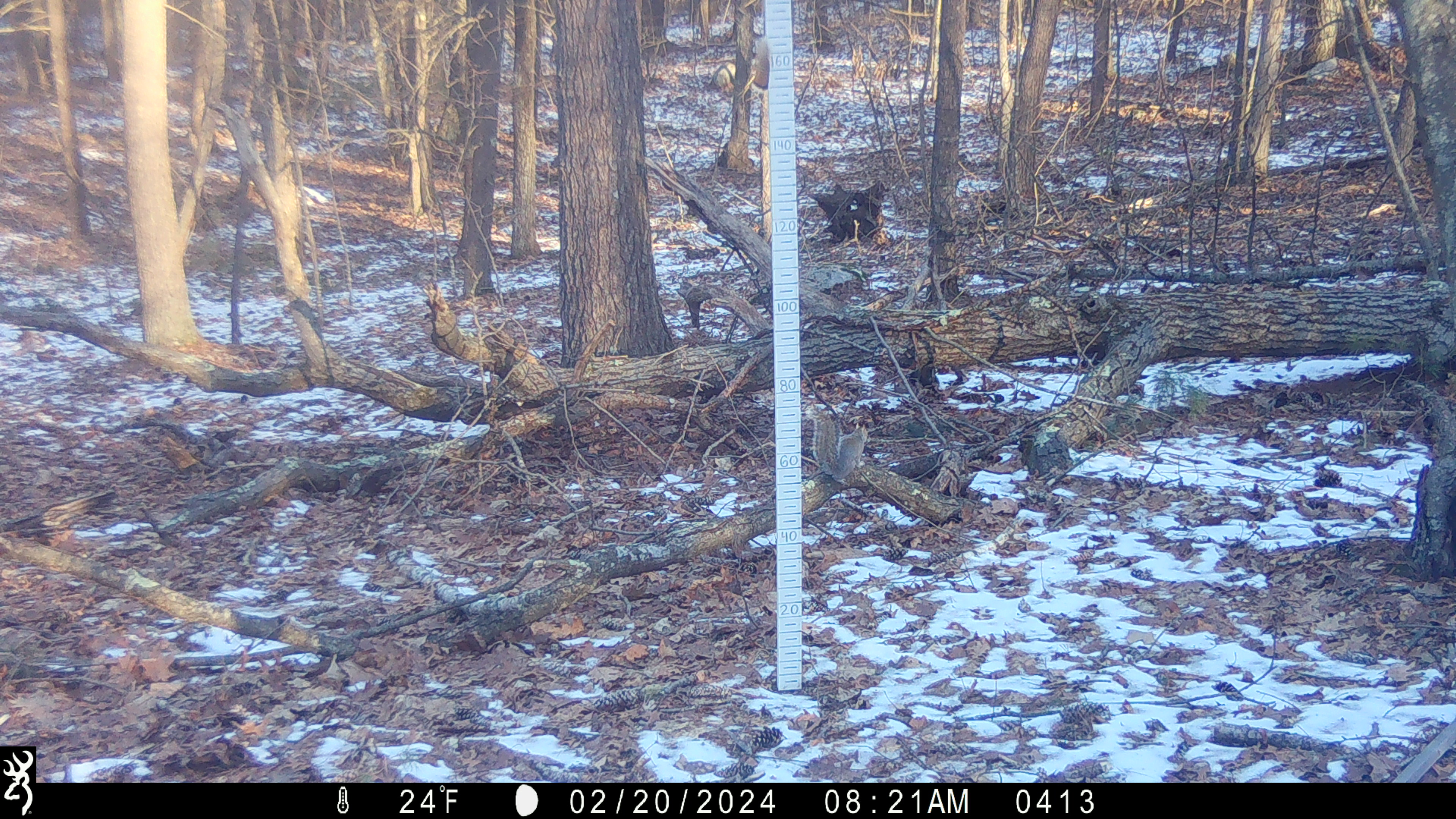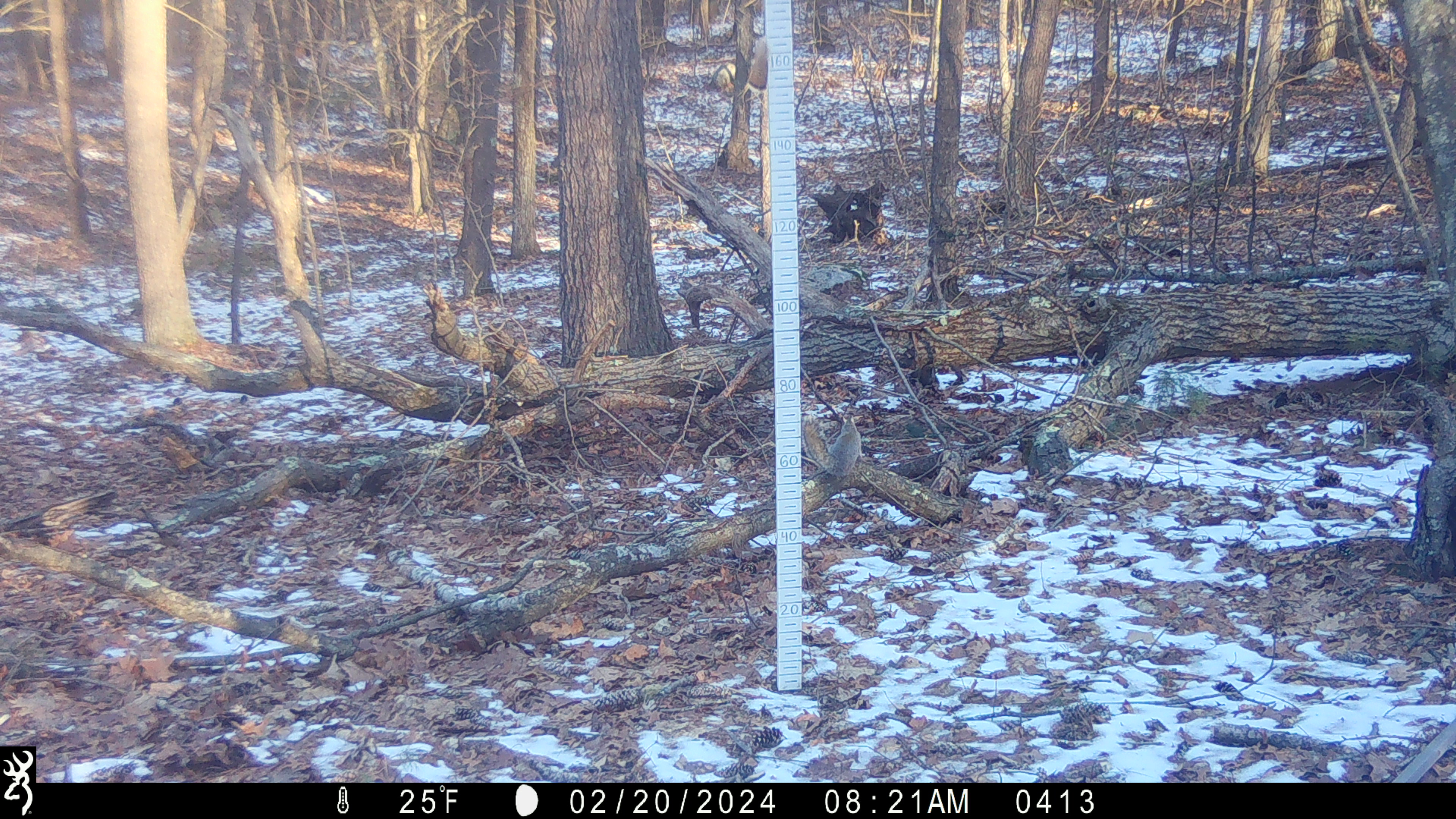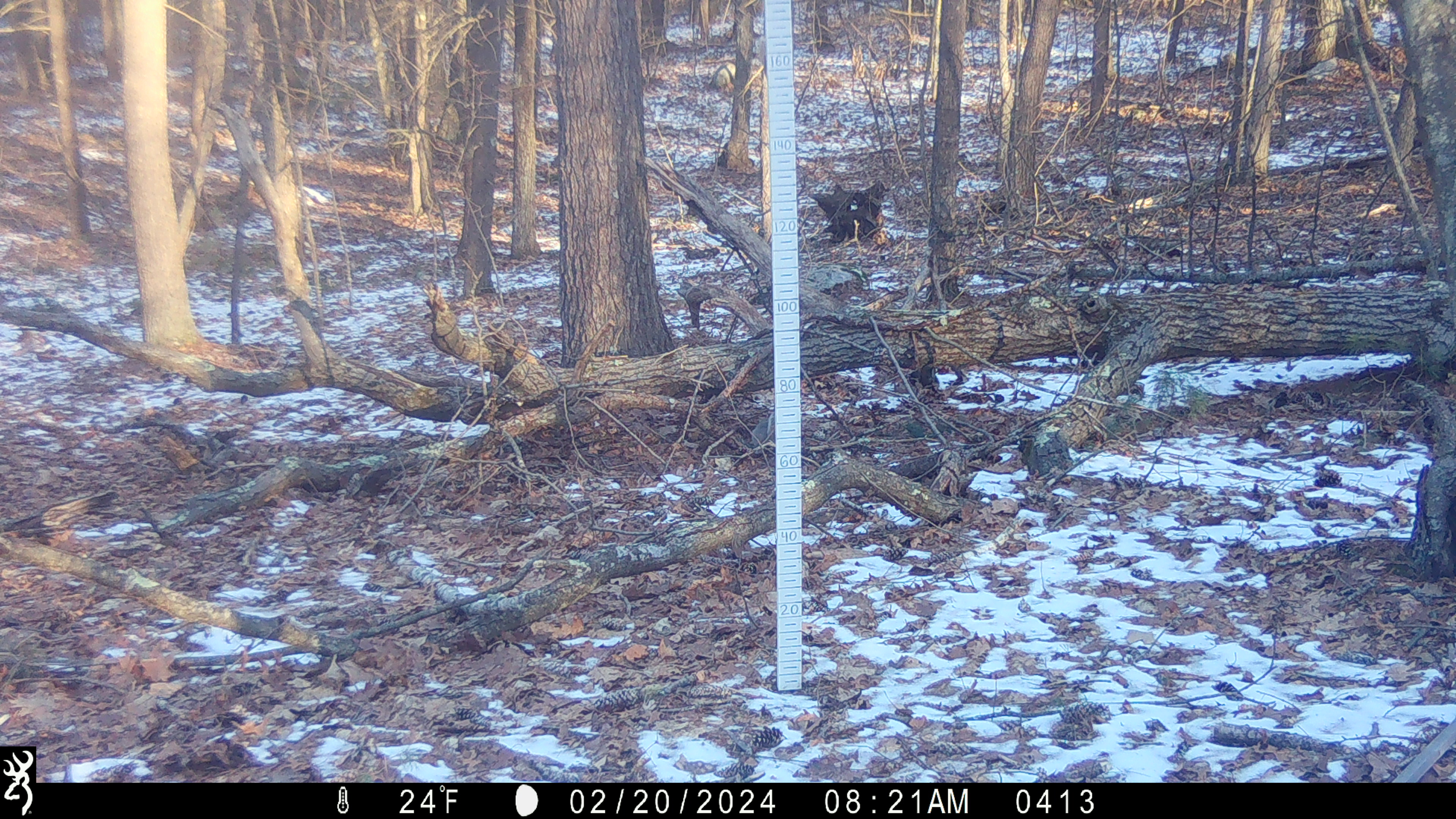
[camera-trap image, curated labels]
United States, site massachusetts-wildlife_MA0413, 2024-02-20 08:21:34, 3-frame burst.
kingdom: Animalia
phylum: Chordata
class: Mammalia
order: Rodentia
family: Sciuridae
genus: Sciurus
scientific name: Sciurus carolinensis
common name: gray squirrel